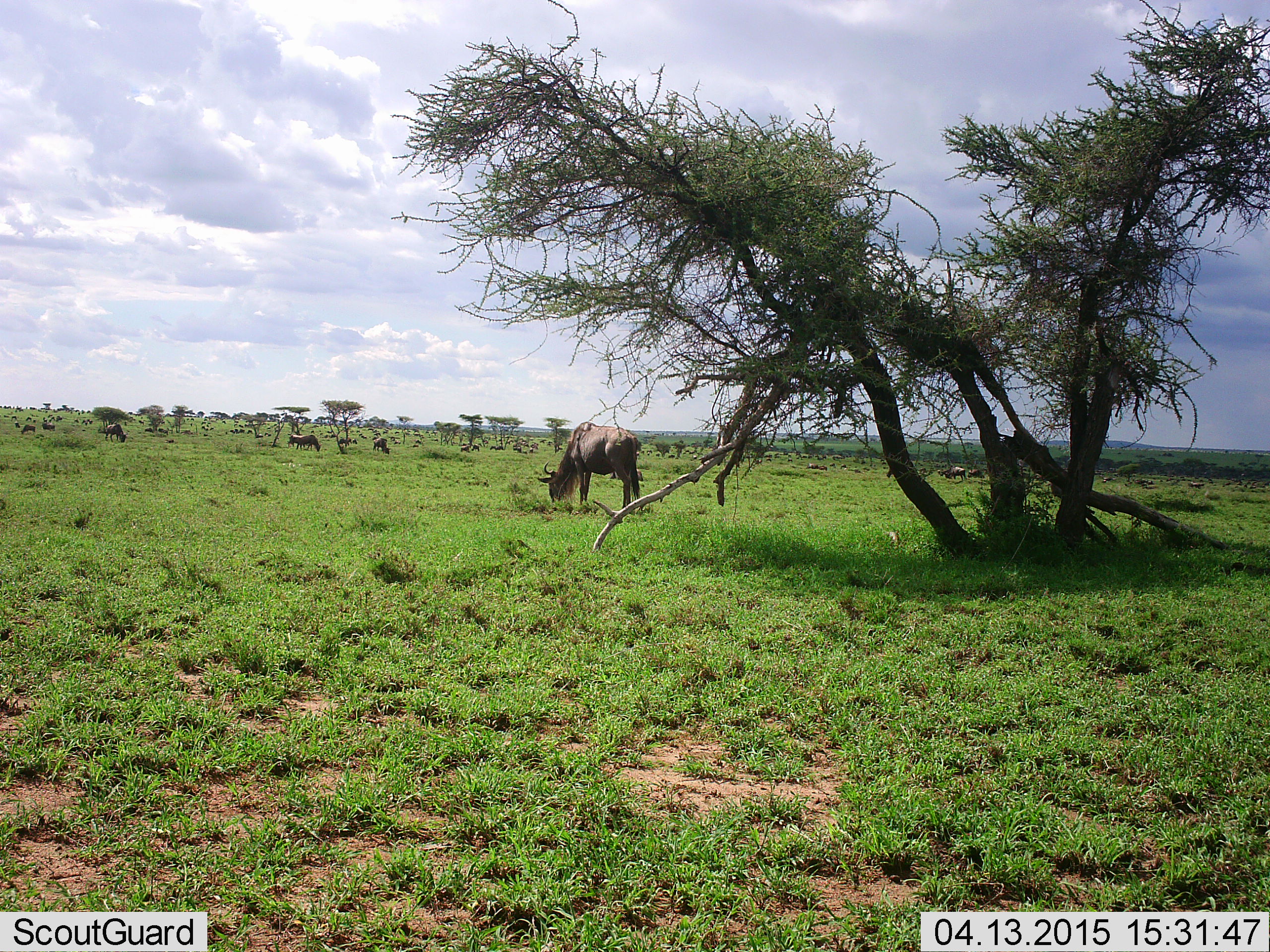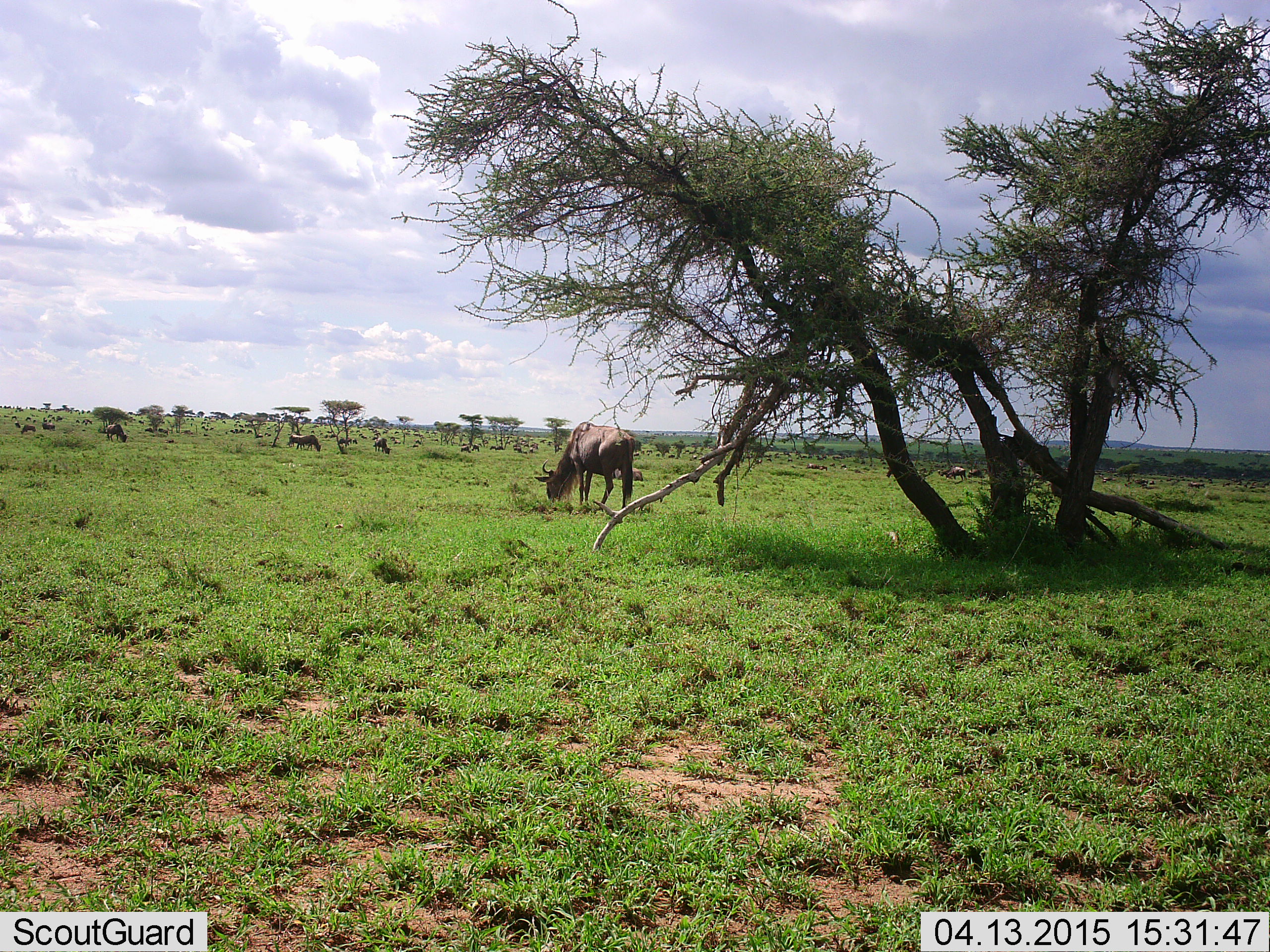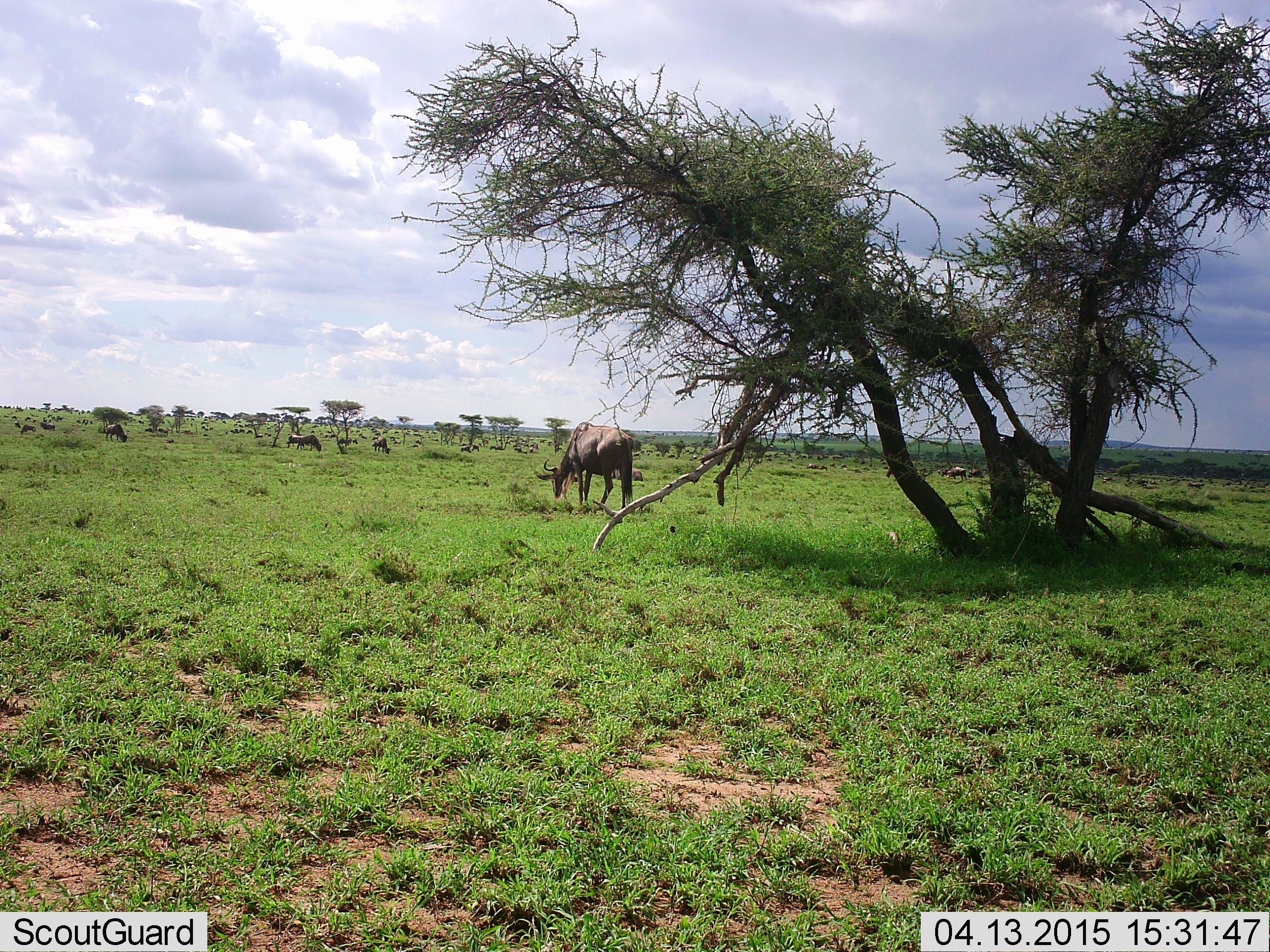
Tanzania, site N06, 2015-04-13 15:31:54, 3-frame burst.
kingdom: Animalia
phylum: Chordata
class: Mammalia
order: Artiodactyla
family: Bovidae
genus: Connochaetes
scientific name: Connochaetes taurinus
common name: blue wildebeest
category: wildebeest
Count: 11-50.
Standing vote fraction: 40%.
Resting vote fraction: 20%.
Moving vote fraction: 20%.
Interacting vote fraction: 20%.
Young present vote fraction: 0%.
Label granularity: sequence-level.